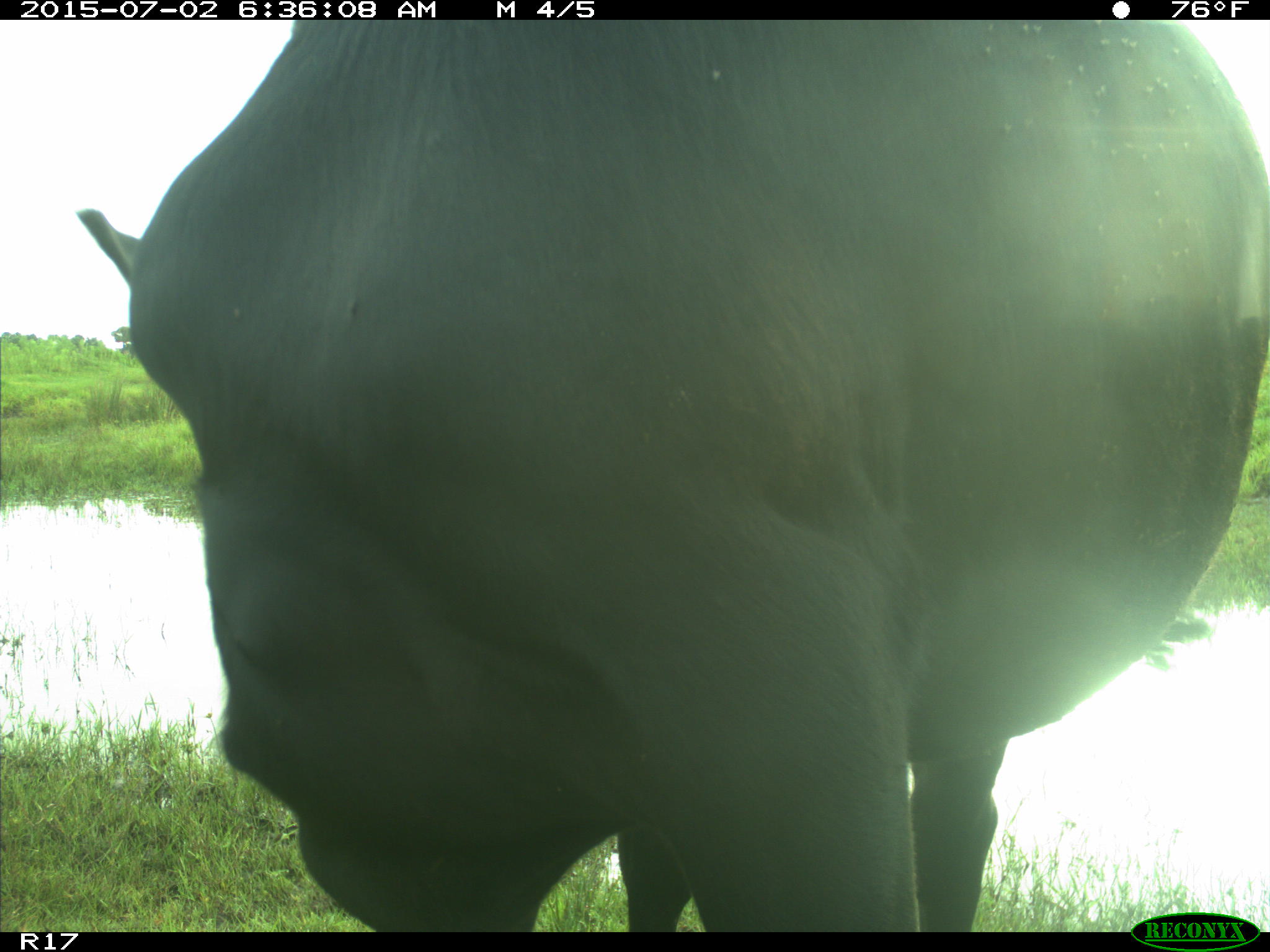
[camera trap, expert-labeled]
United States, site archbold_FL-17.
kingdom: Animalia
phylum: Chordata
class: Mammalia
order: Artiodactyla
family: Bovidae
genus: Bos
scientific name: Bos taurus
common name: domestic cow